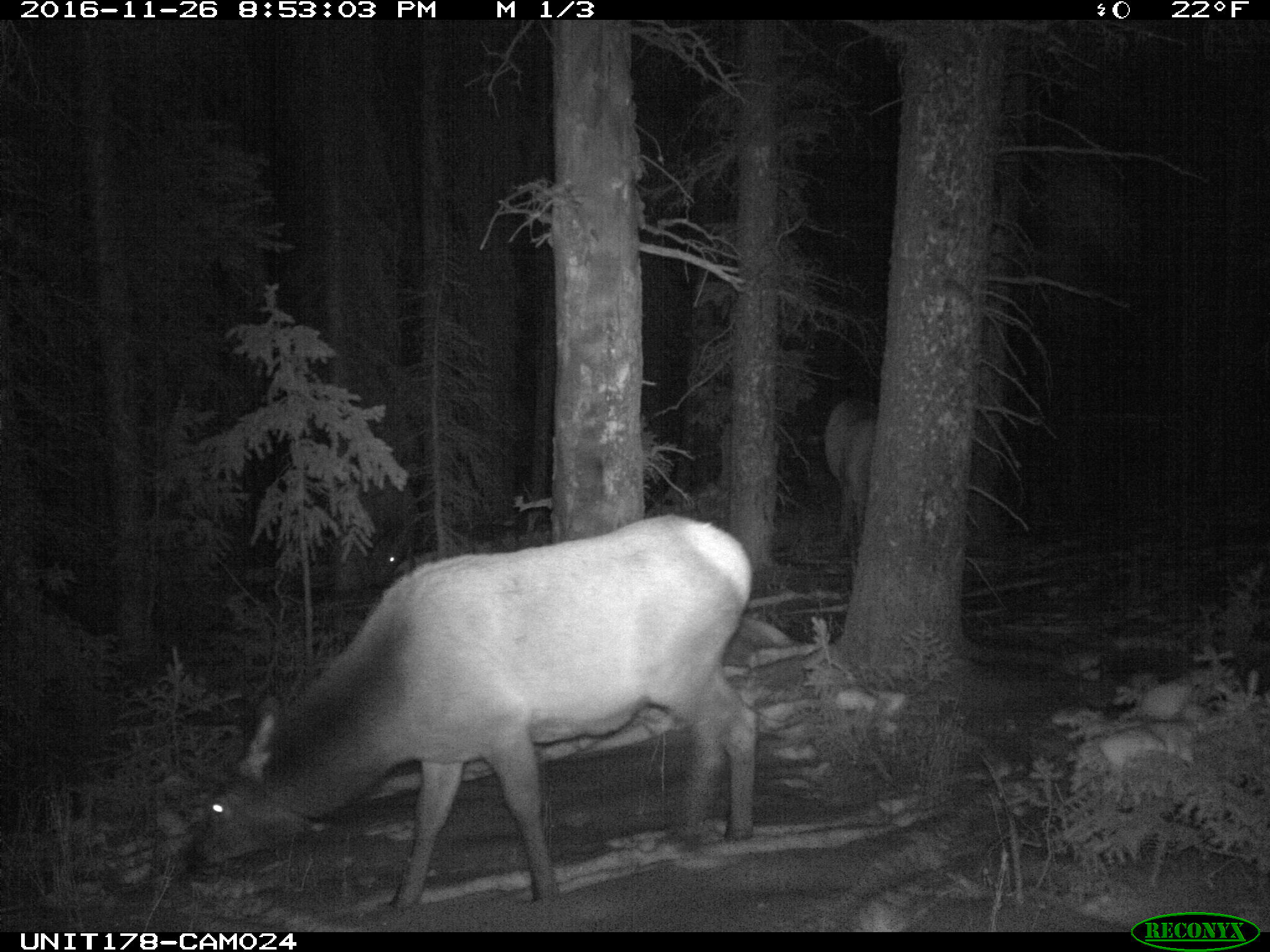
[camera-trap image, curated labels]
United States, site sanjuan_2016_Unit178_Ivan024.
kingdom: Animalia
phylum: Chordata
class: Mammalia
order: Artiodactyla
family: Cervidae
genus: Cervus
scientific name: Cervus elaphus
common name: red deer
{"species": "Cervus elaphus (red deer)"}